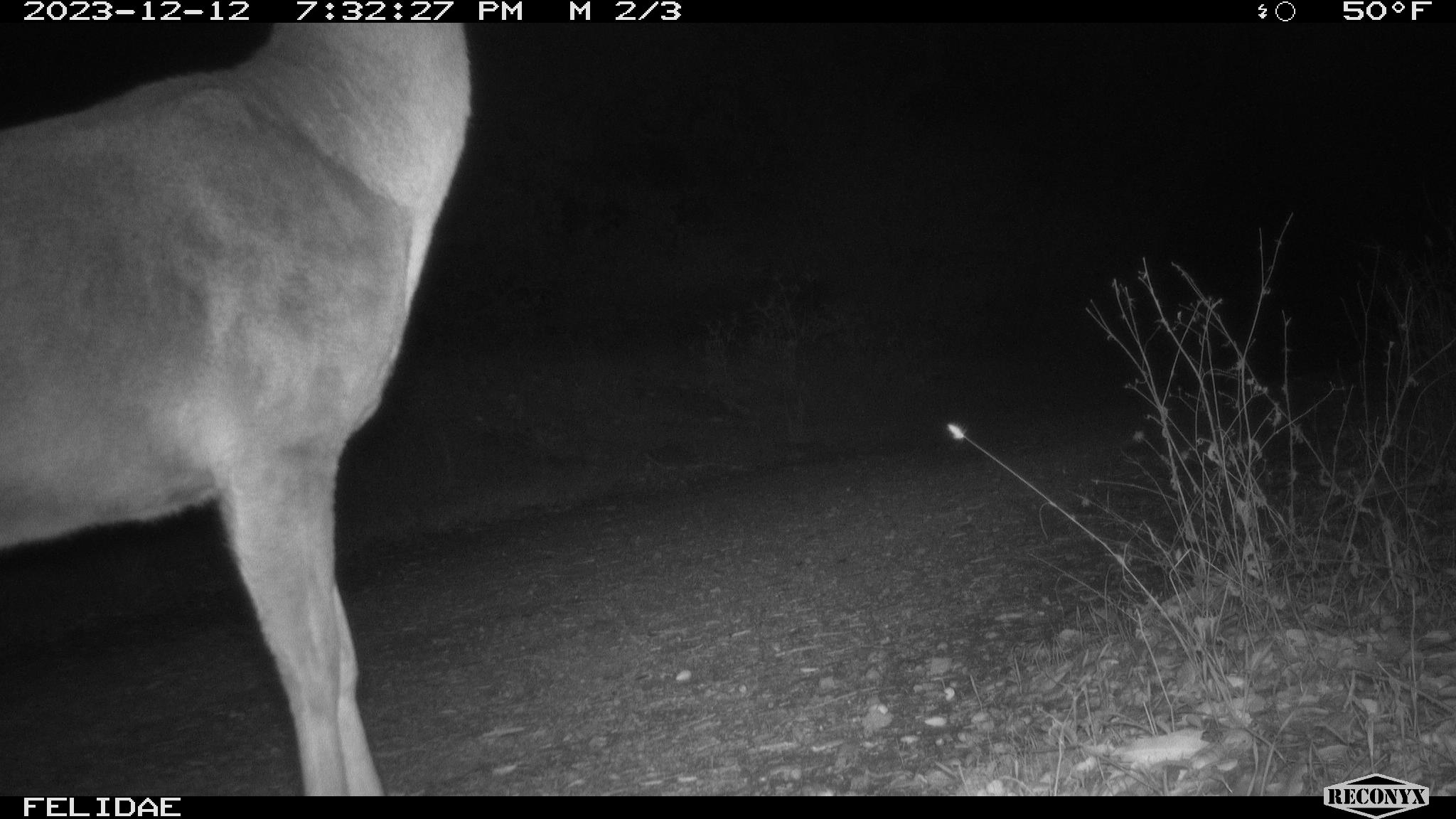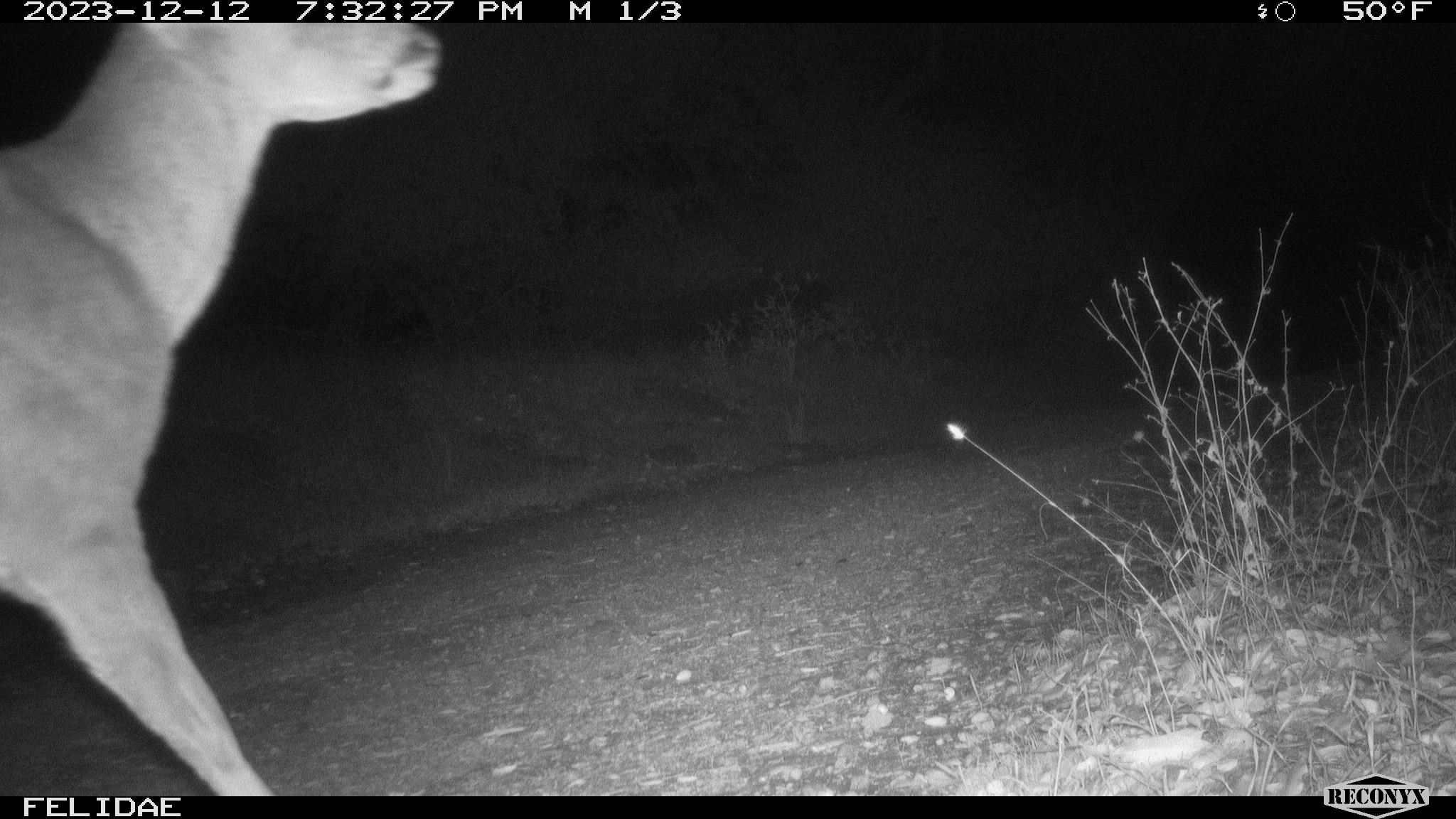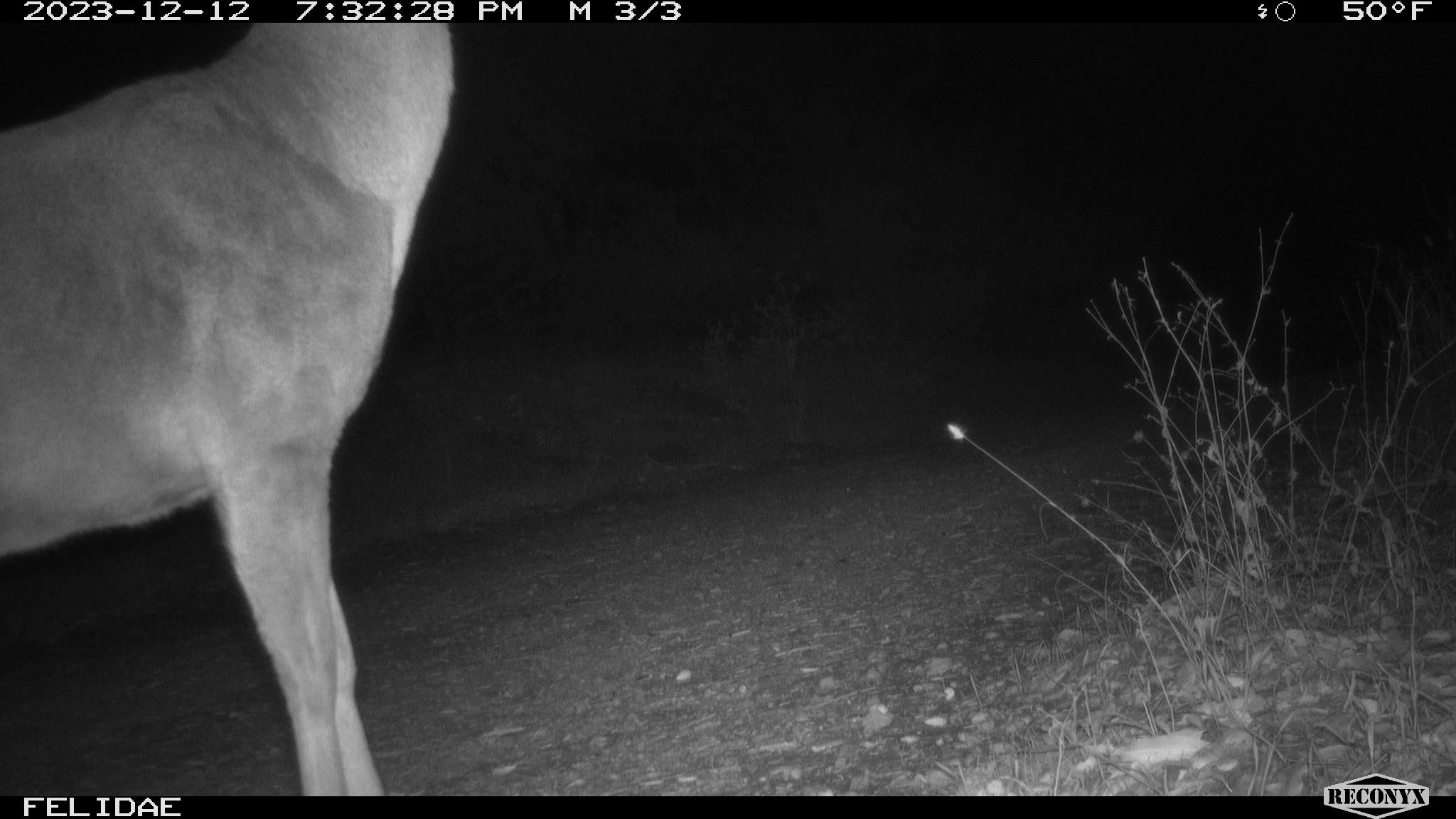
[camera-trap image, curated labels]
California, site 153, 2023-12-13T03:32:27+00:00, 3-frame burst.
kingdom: Animalia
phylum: Chordata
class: Mammalia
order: Artiodactyla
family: Cervidae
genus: Odocoileus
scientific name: Odocoileus hemionus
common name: mule deer